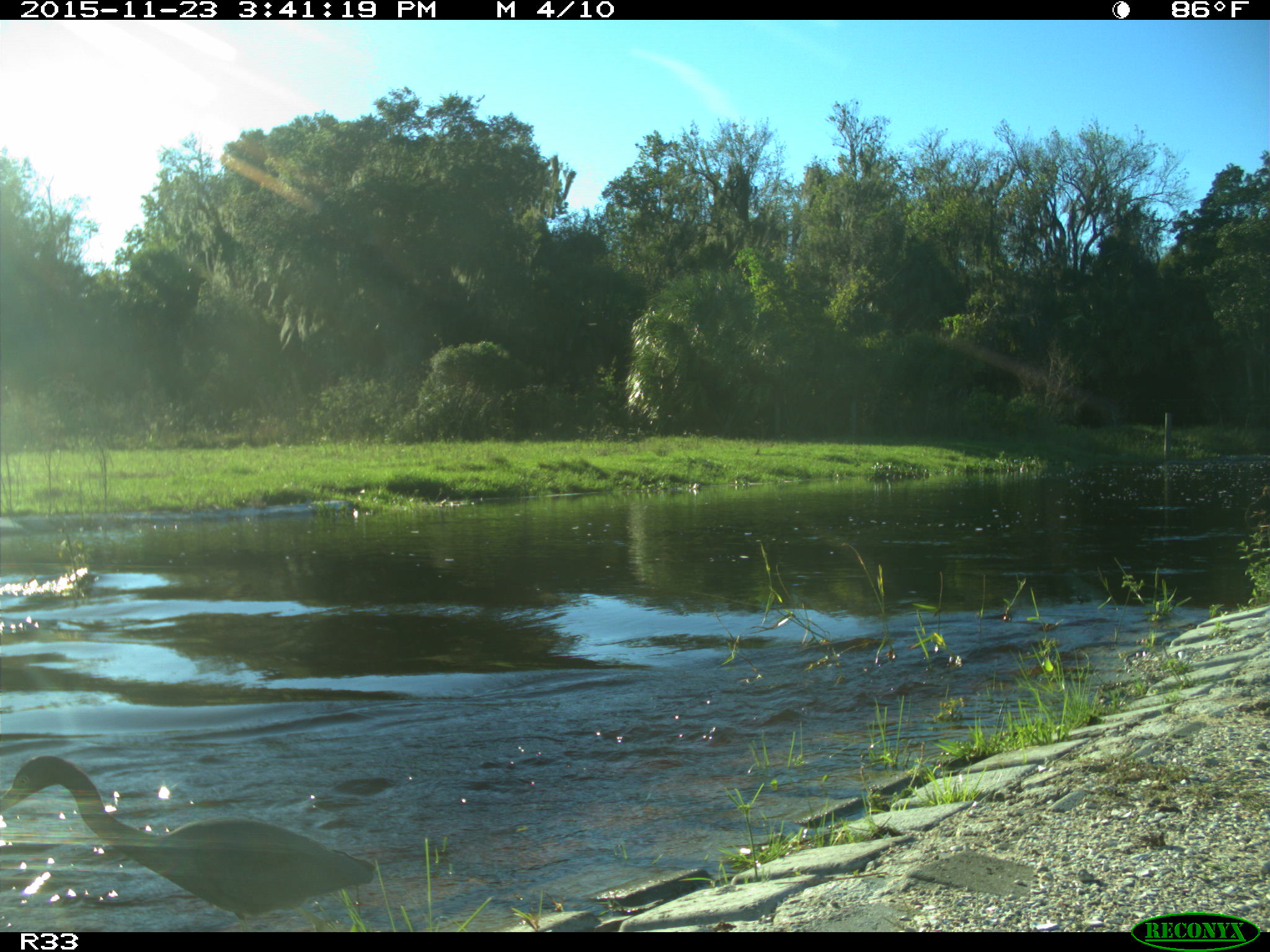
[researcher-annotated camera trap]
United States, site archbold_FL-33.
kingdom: Animalia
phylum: Chordata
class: Aves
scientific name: Aves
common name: birds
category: unidentified bird